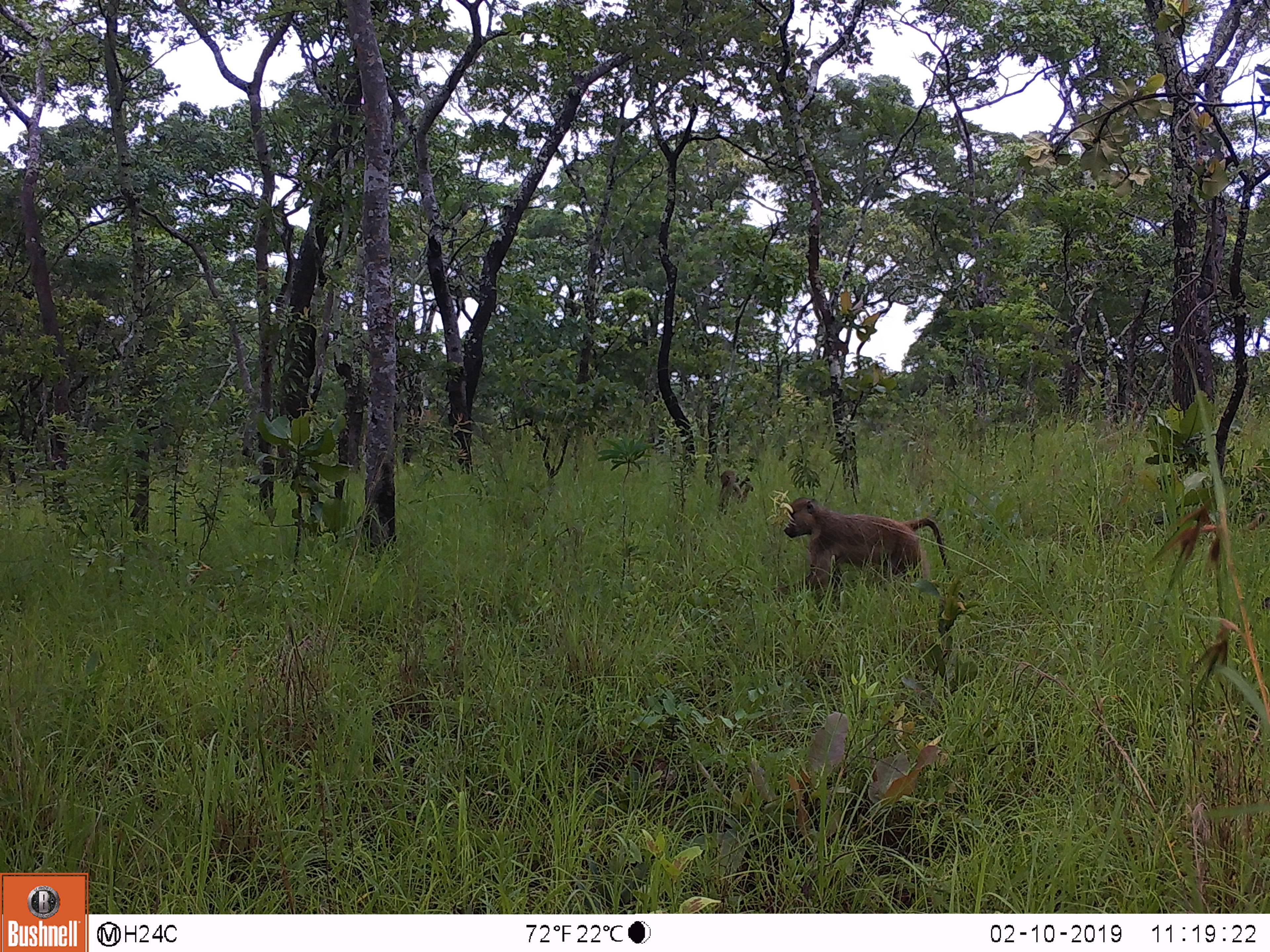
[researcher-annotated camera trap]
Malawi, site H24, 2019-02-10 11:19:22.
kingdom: Animalia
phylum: Chordata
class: Mammalia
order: Primates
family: Cercopithecidae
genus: Papio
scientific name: Papio cynocephalus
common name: yellow baboon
Yellow baboon (Papio cynocephalus), count 2.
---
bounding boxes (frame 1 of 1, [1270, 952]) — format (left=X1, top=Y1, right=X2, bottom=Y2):
yellow baboon: (left=772, top=493, right=954, bottom=597); (left=703, top=468, right=755, bottom=525)